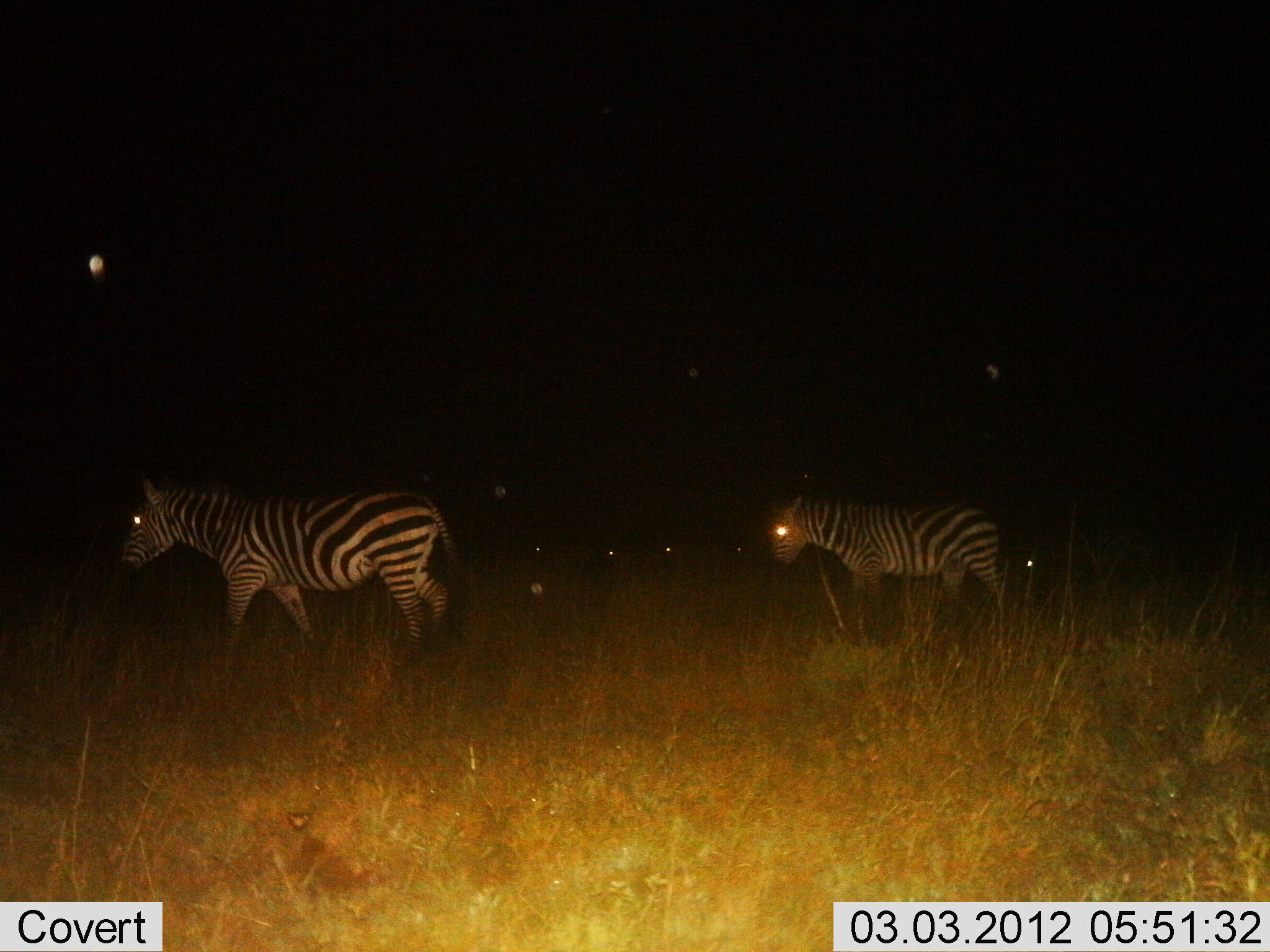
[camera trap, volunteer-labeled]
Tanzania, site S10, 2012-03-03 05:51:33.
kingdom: Animalia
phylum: Chordata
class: Mammalia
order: Perissodactyla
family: Equidae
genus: Equus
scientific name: Equus quagga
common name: plains zebra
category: zebra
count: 2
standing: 23%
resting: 0%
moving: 81%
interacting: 0%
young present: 0%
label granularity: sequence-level